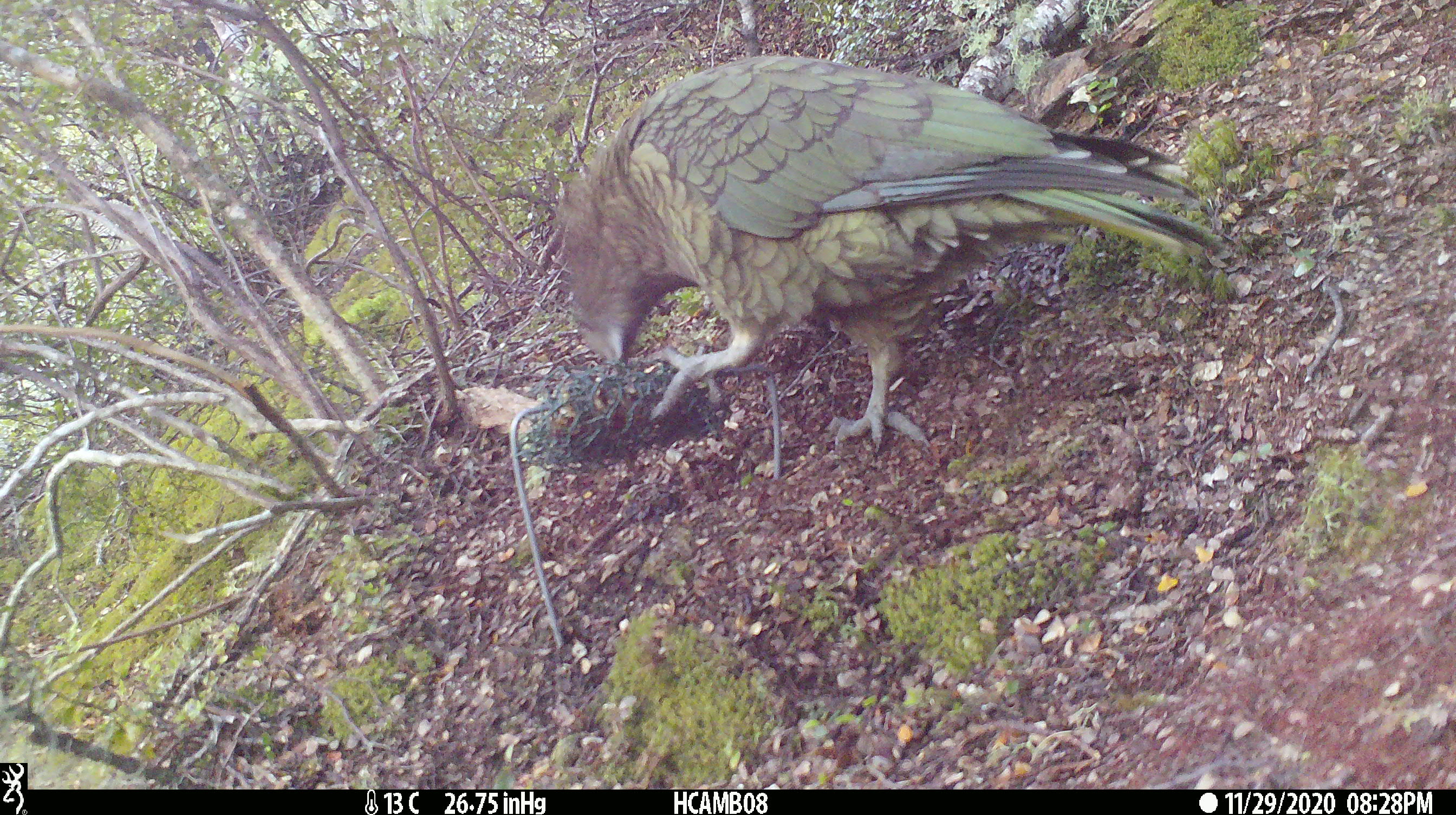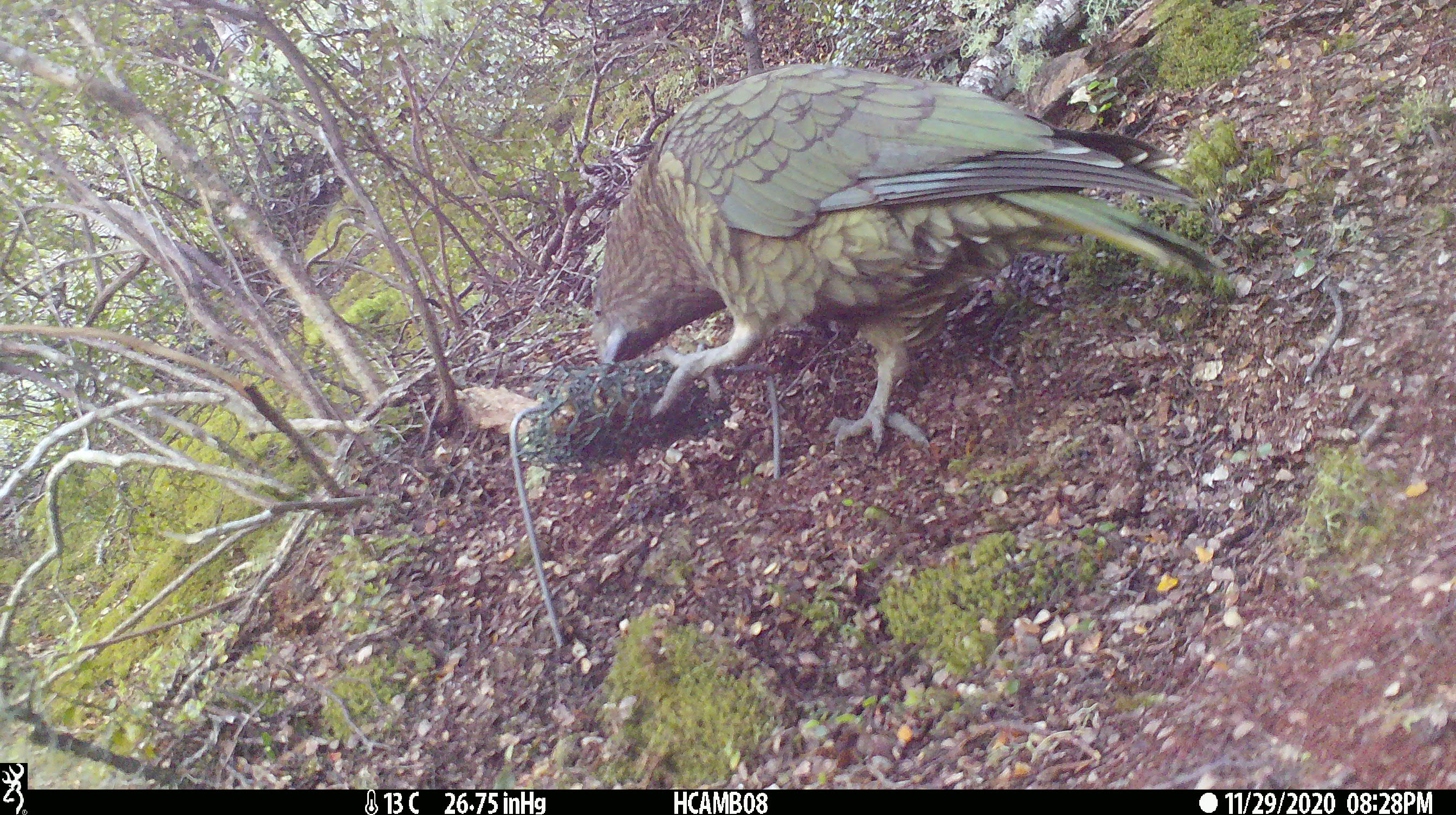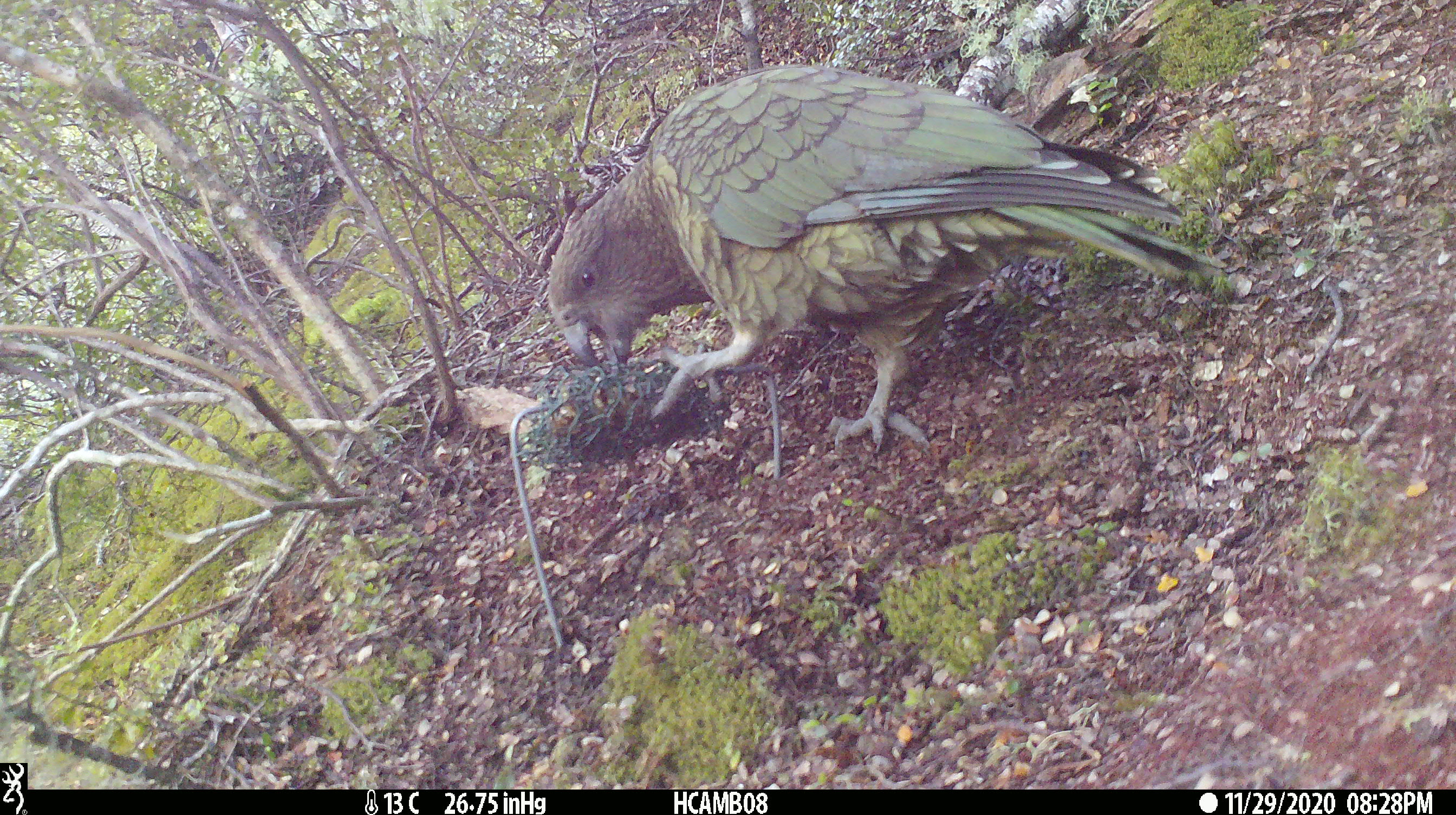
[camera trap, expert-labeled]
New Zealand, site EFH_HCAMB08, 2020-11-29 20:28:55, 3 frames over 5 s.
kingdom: Animalia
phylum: Chordata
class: Aves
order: Psittaciformes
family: Strigopidae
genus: Nestor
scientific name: Nestor notabilis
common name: kea